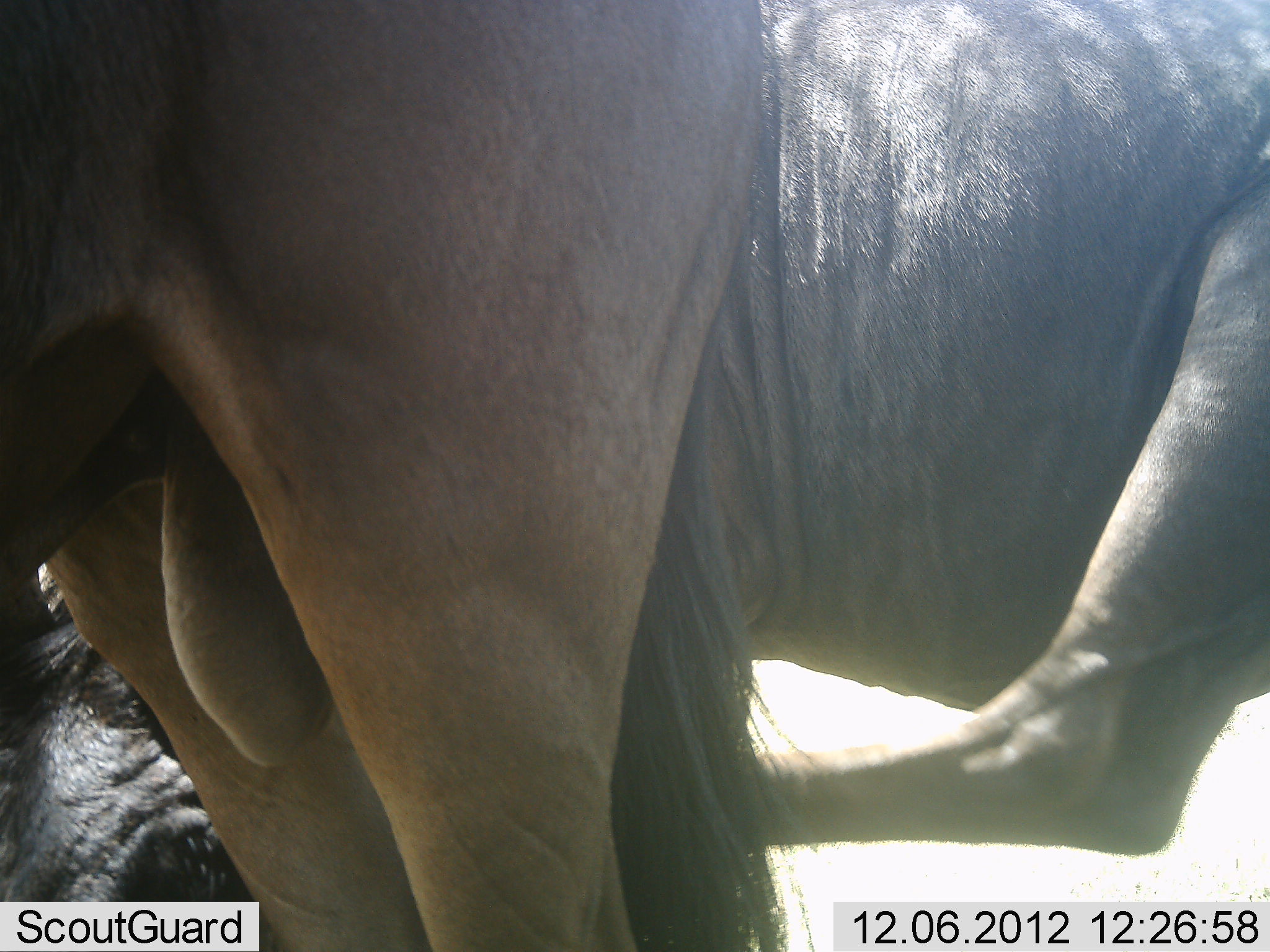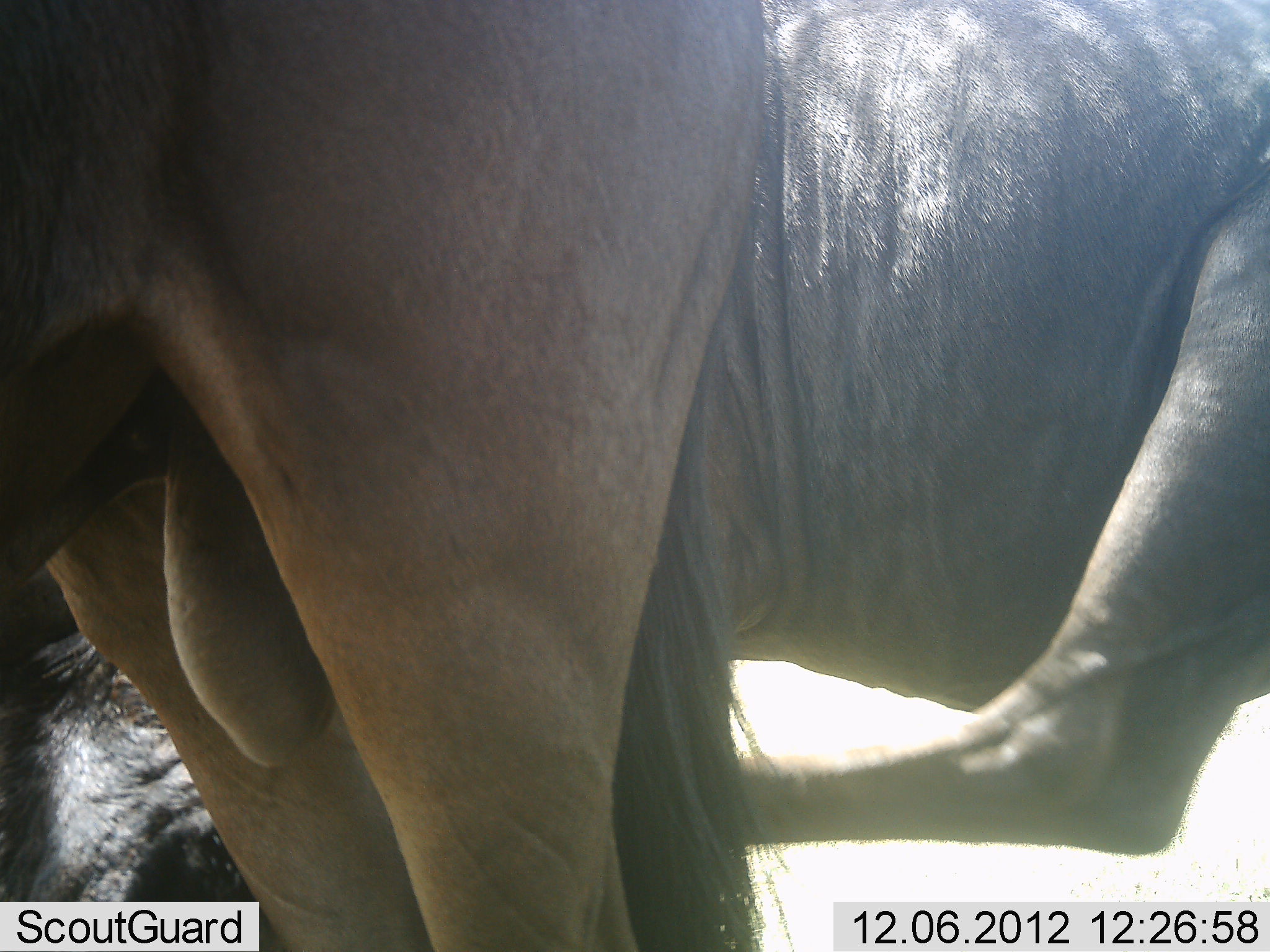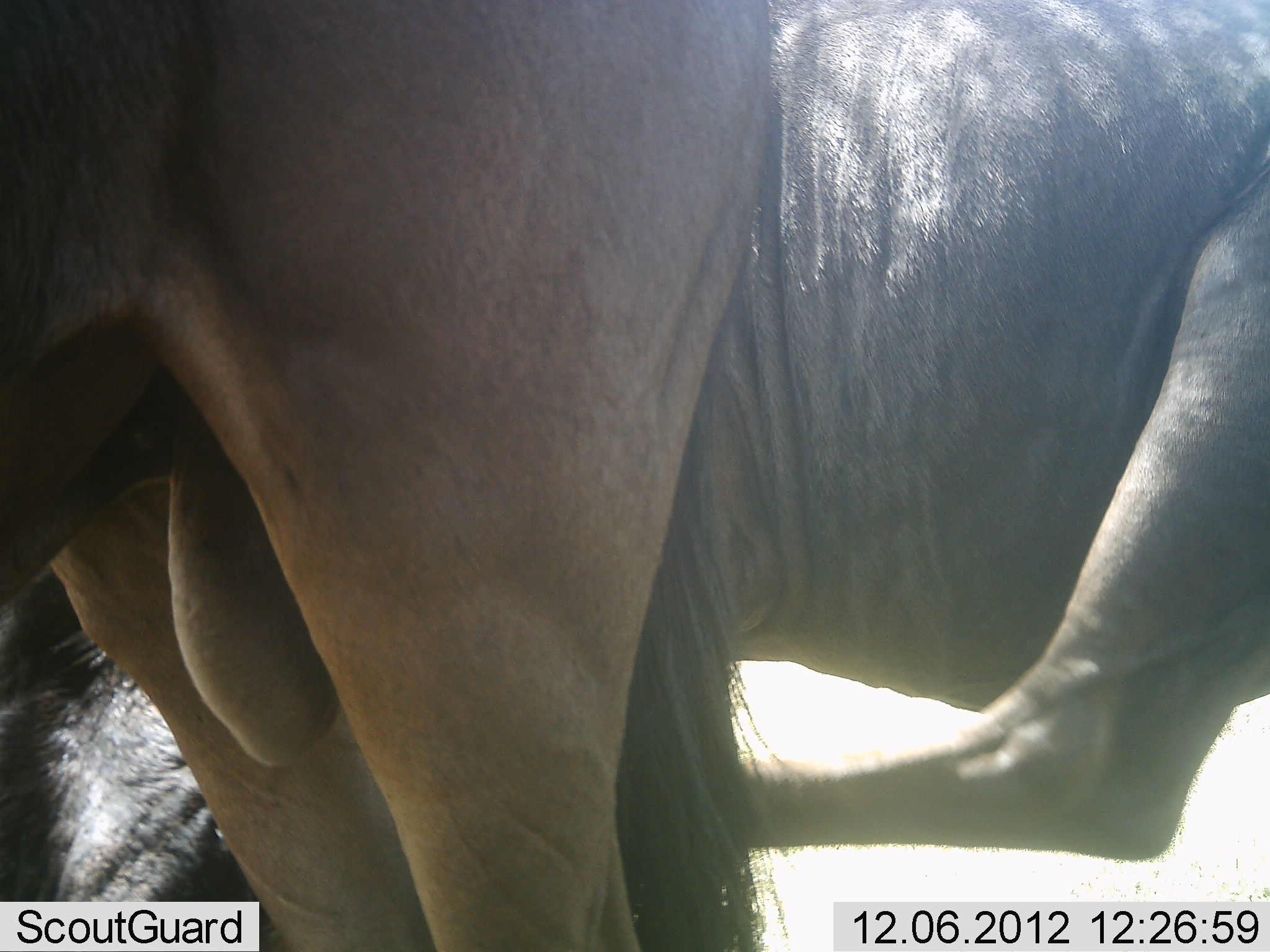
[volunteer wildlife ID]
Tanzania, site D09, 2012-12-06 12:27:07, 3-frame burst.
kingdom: Animalia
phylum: Chordata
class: Mammalia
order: Artiodactyla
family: Bovidae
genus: Connochaetes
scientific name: Connochaetes taurinus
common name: blue wildebeest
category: wildebeest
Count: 2.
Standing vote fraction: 90%.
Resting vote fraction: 10%.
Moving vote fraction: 0%.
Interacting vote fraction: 10%.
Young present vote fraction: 0%.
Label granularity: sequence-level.